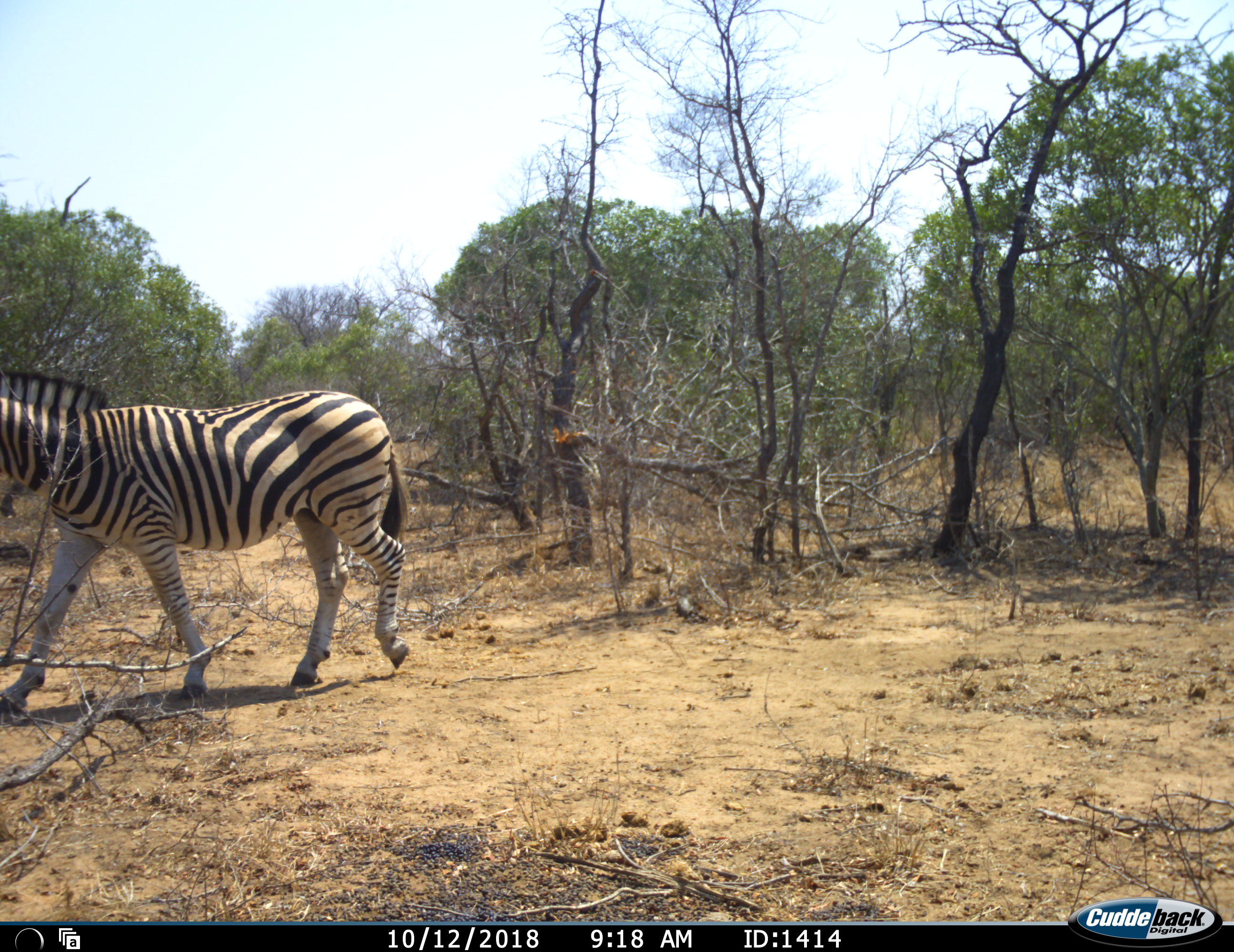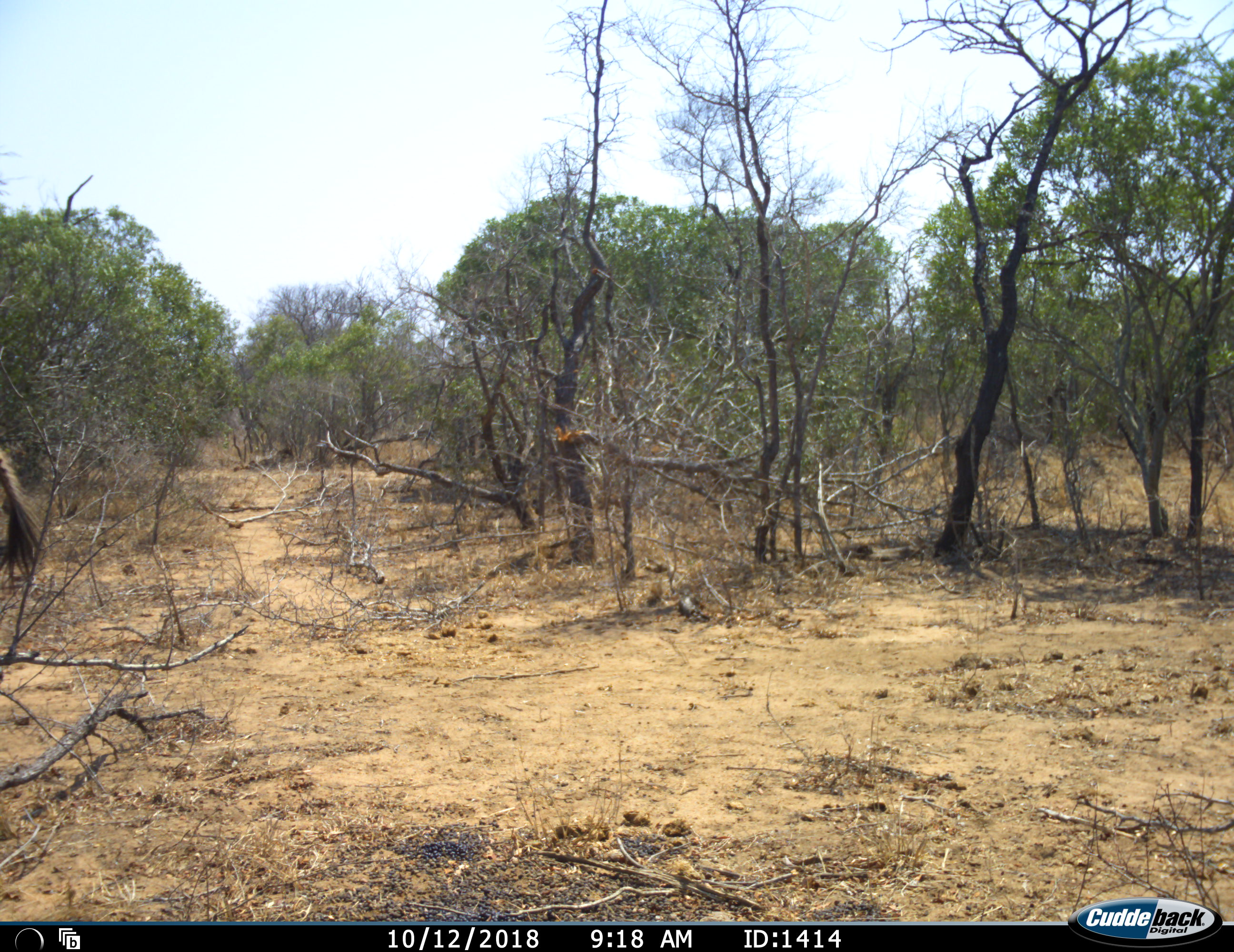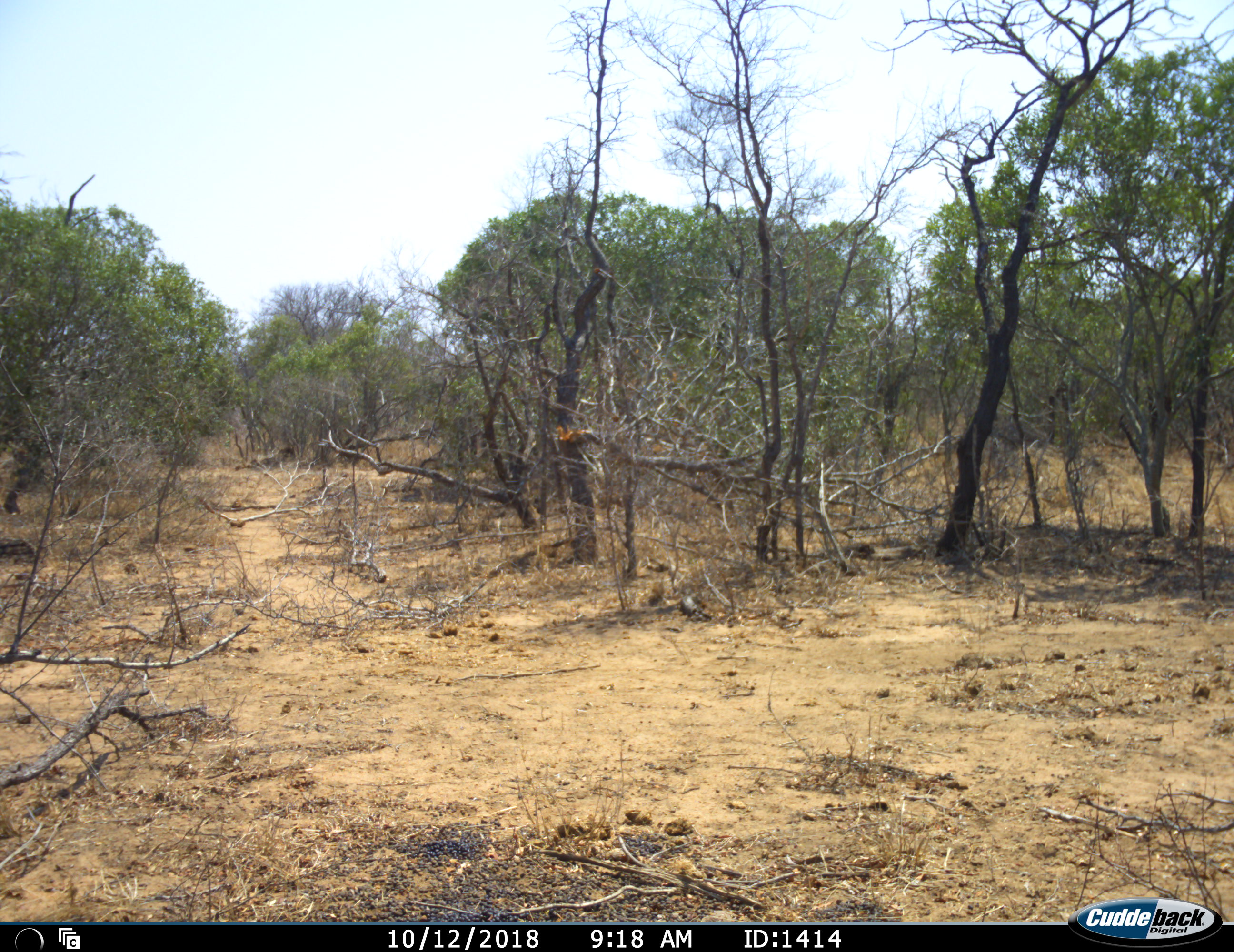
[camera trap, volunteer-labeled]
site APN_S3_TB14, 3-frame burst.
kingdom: Animalia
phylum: Chordata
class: Mammalia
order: Perissodactyla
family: Equidae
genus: Equus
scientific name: Equus quagga burchellii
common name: burchell's zebra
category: zebraburchells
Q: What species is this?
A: Zebraburchells (burchell's zebra) (Equus quagga burchellii).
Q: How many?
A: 1.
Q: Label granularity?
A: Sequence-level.